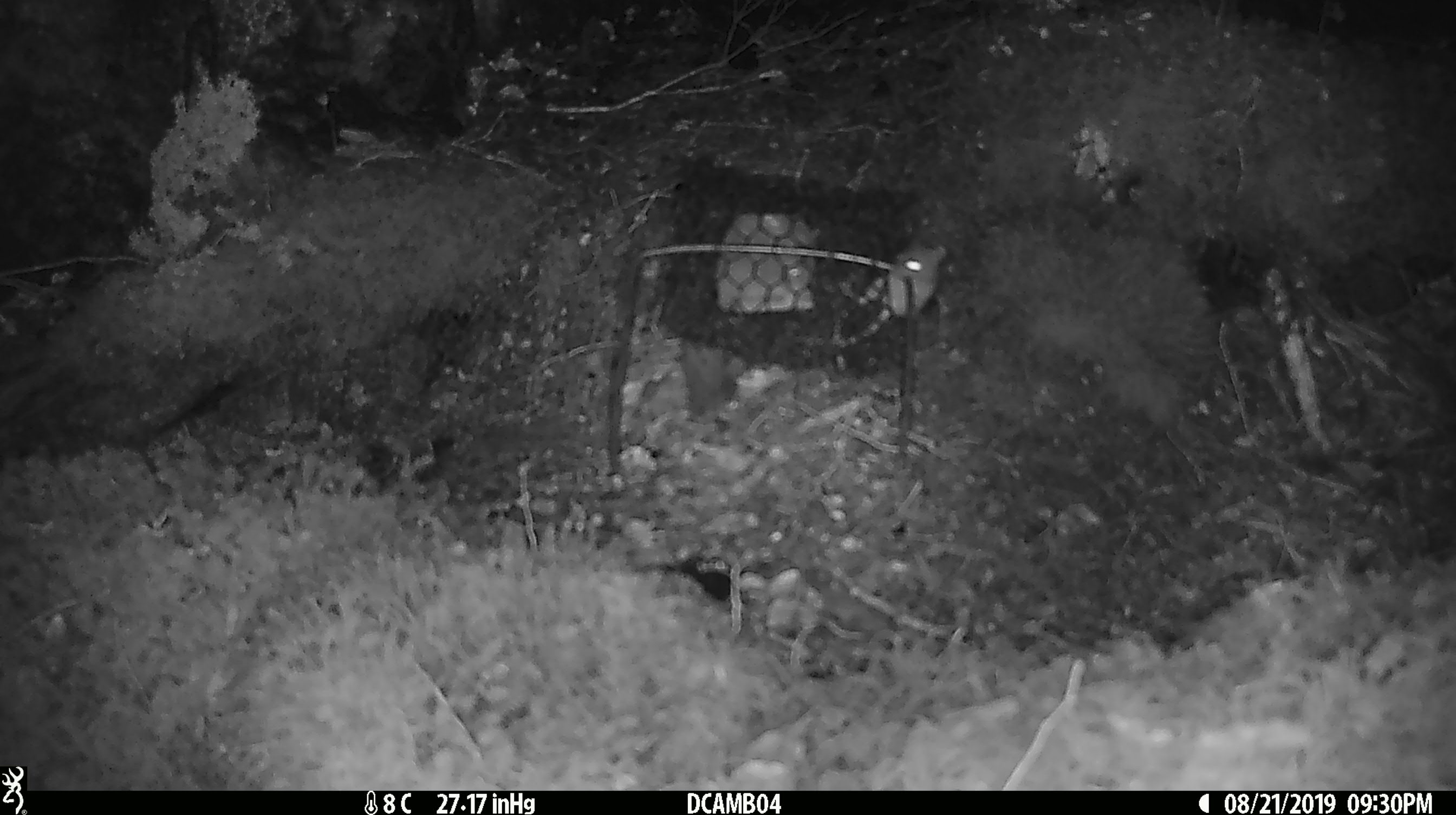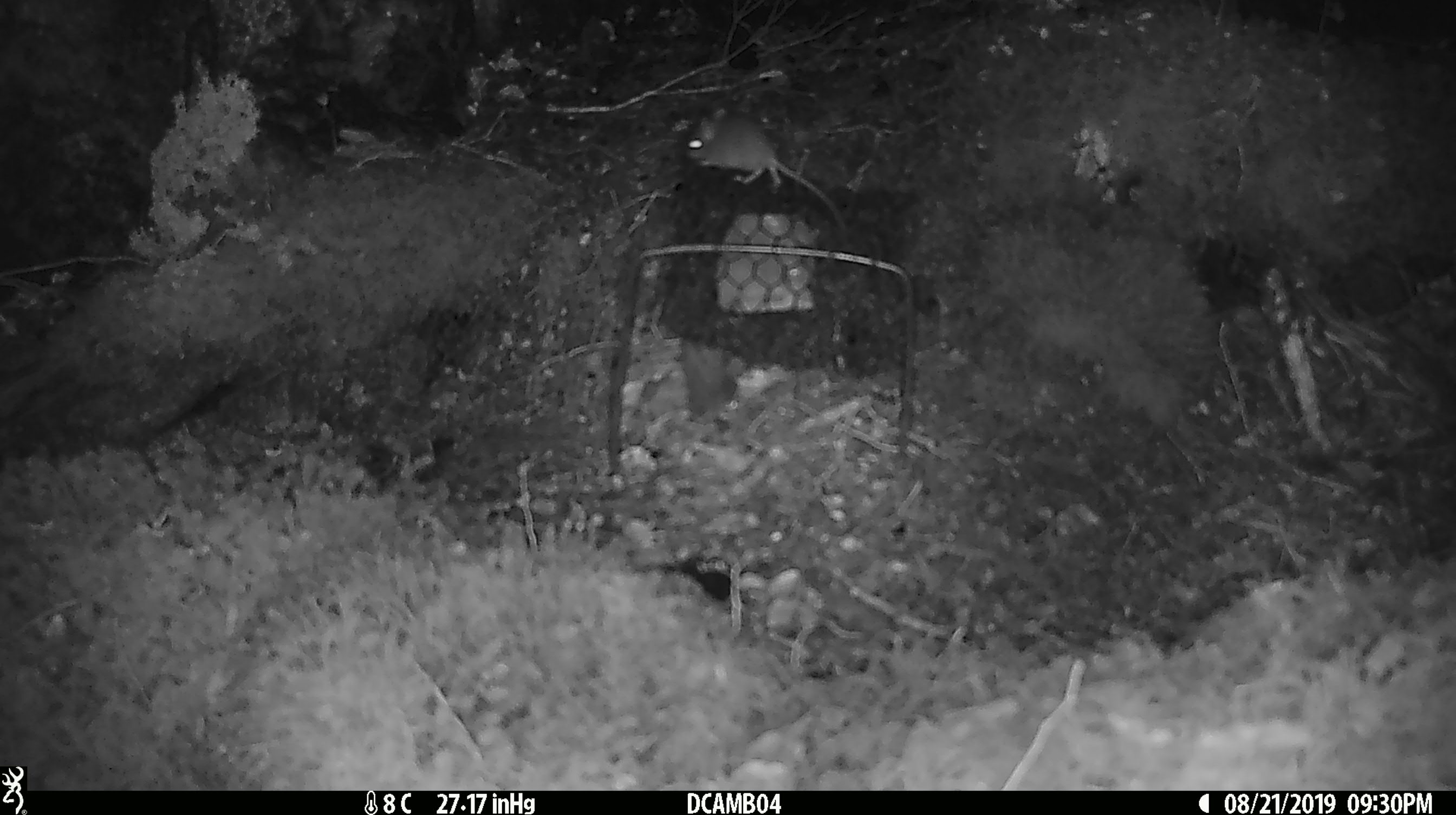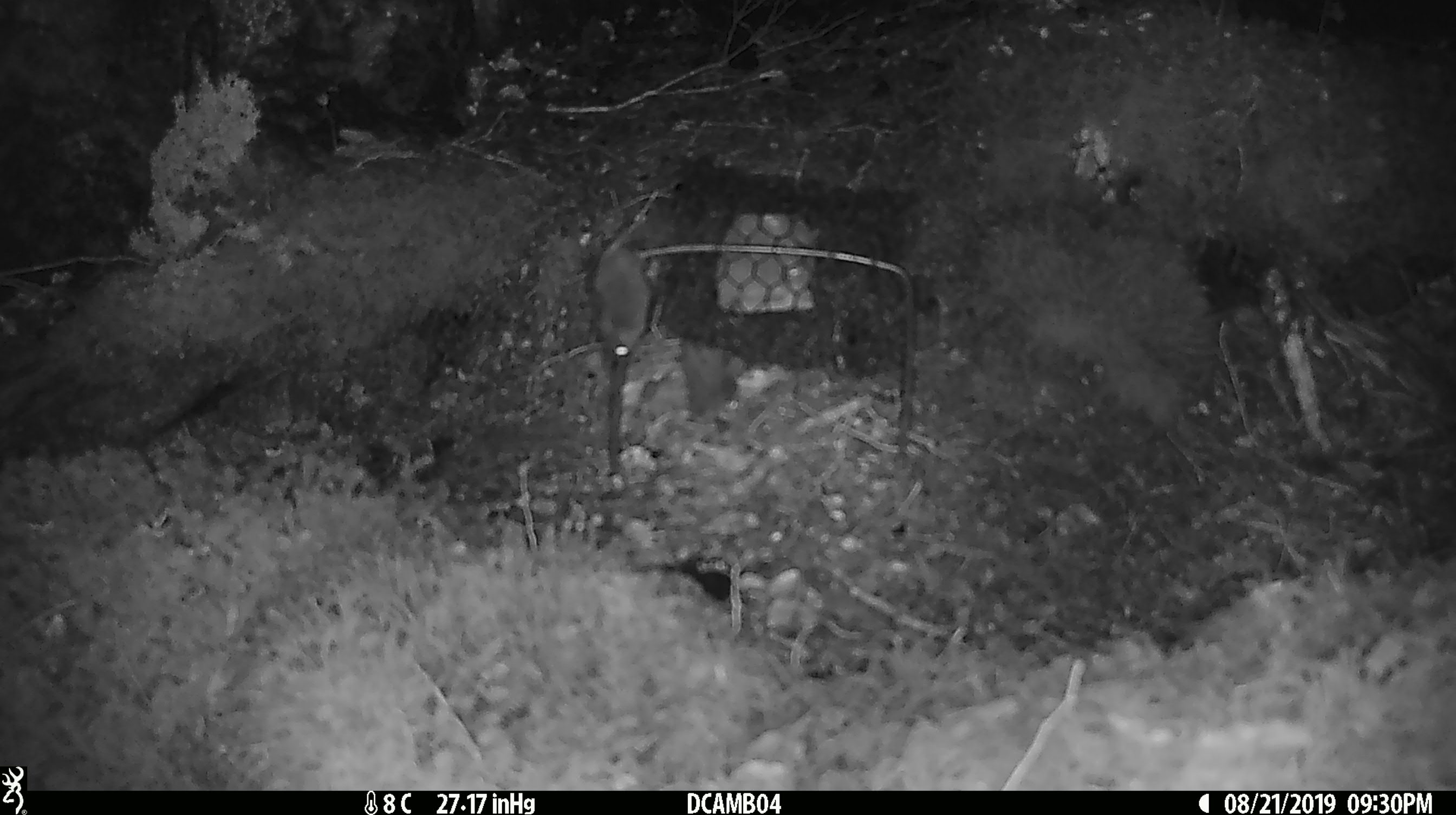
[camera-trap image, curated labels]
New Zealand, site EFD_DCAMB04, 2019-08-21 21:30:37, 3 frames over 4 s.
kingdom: Animalia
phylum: Chordata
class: Mammalia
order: Rodentia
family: Muridae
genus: Mus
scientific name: Mus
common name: mouse